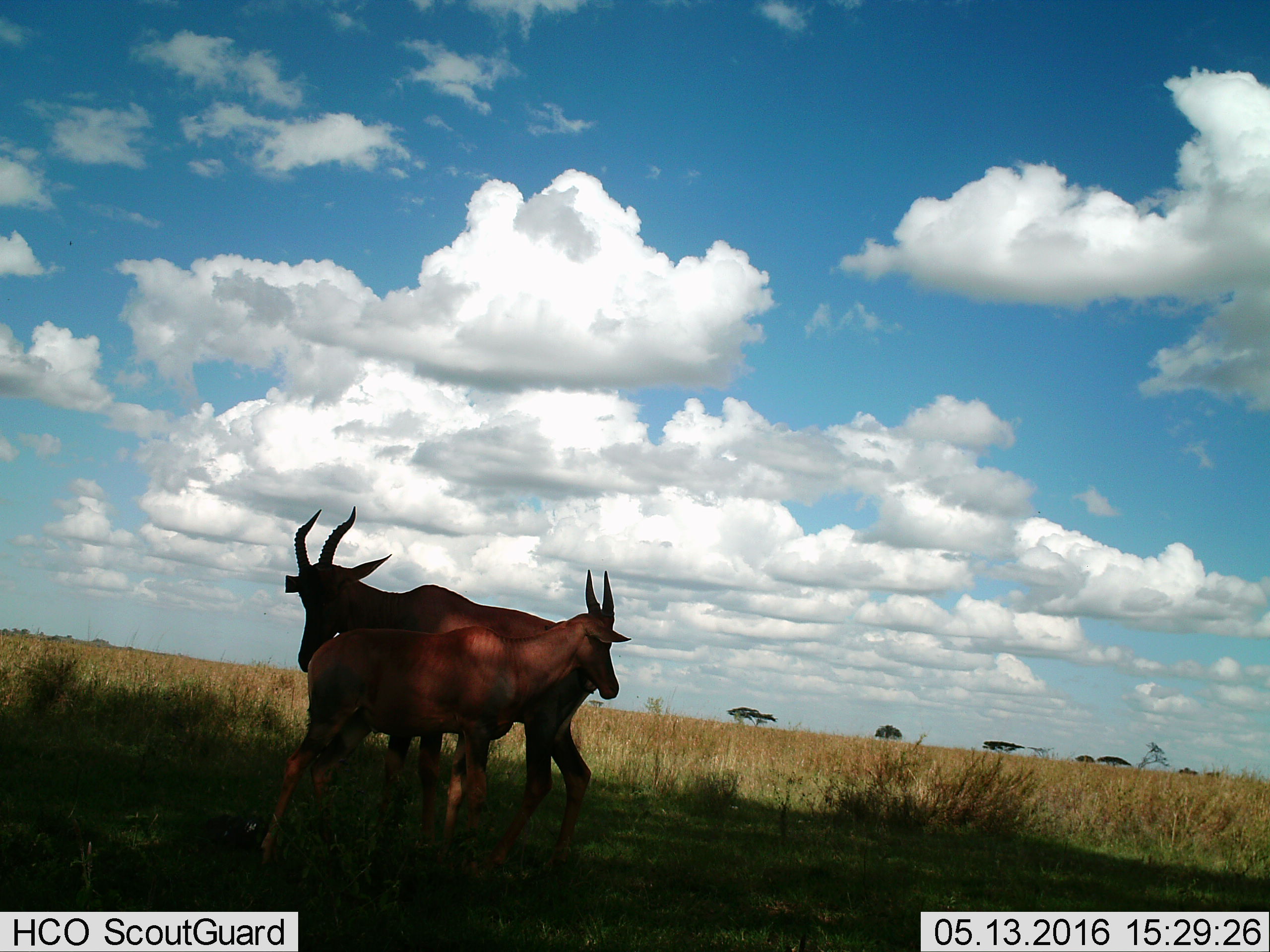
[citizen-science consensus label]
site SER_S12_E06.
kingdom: Animalia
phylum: Chordata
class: Mammalia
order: Artiodactyla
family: Bovidae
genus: Damaliscus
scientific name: Damaliscus lunatus jimela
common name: topi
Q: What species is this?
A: Topi (Damaliscus lunatus jimela).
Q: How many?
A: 2.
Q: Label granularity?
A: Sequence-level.